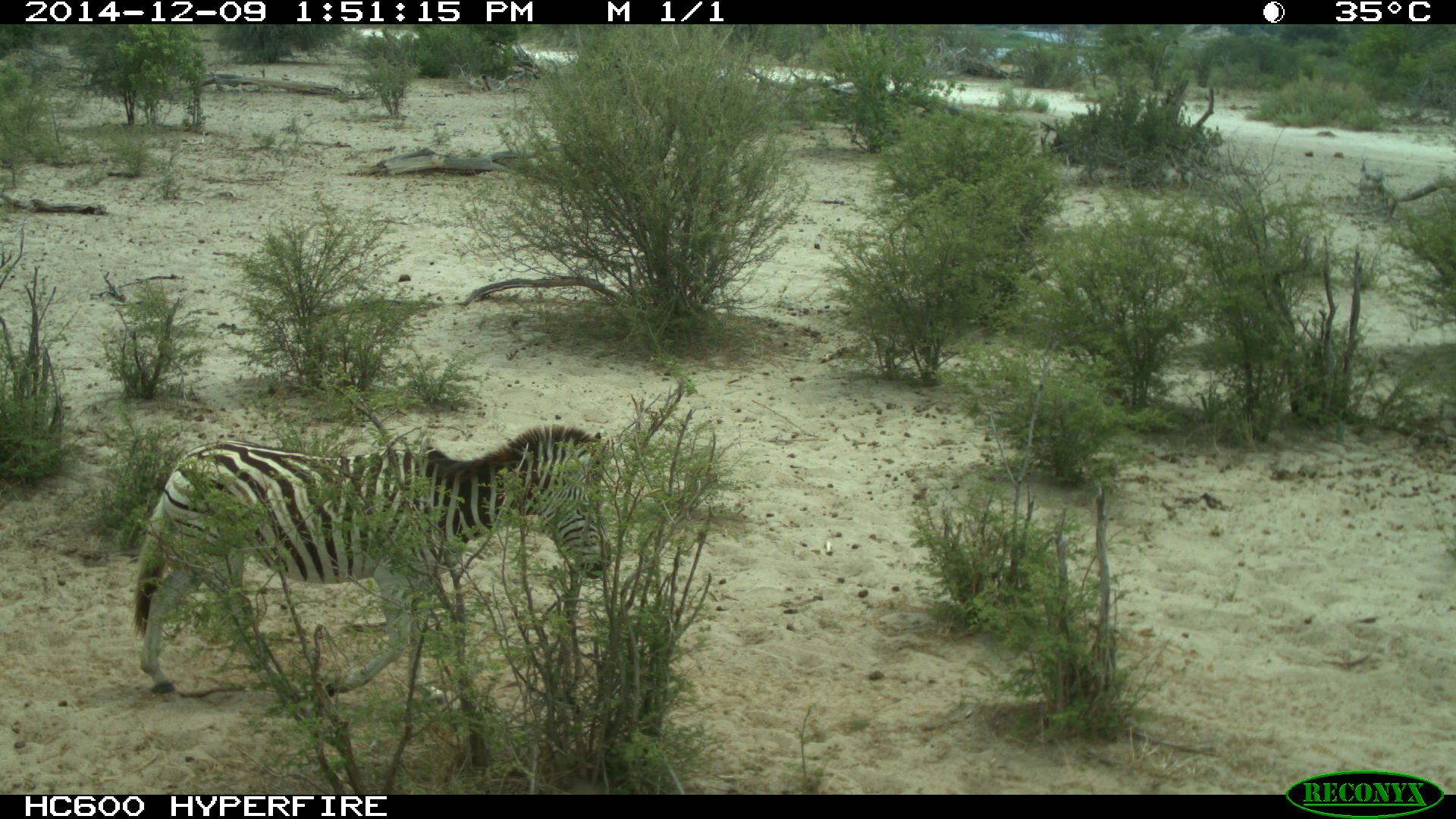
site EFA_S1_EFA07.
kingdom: Animalia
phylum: Chordata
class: Mammalia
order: Perissodactyla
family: Equidae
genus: Equus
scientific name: Equus quagga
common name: plains zebra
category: zebraplains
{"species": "zebraplains (plains zebra) (Equus quagga)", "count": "1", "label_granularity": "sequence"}